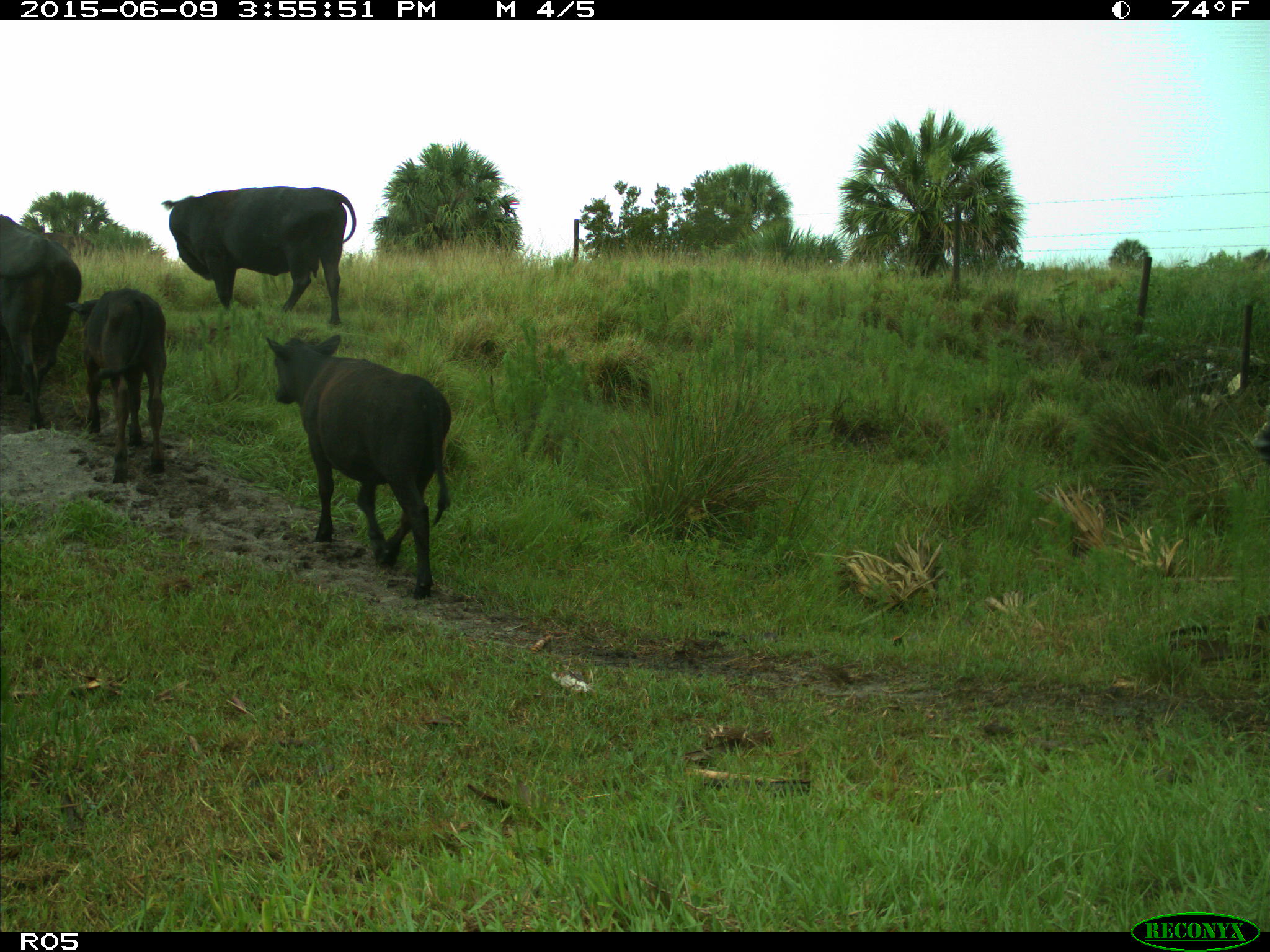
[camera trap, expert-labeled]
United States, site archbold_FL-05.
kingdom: Animalia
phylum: Chordata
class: Mammalia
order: Artiodactyla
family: Bovidae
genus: Bos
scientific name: Bos taurus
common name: domestic cow